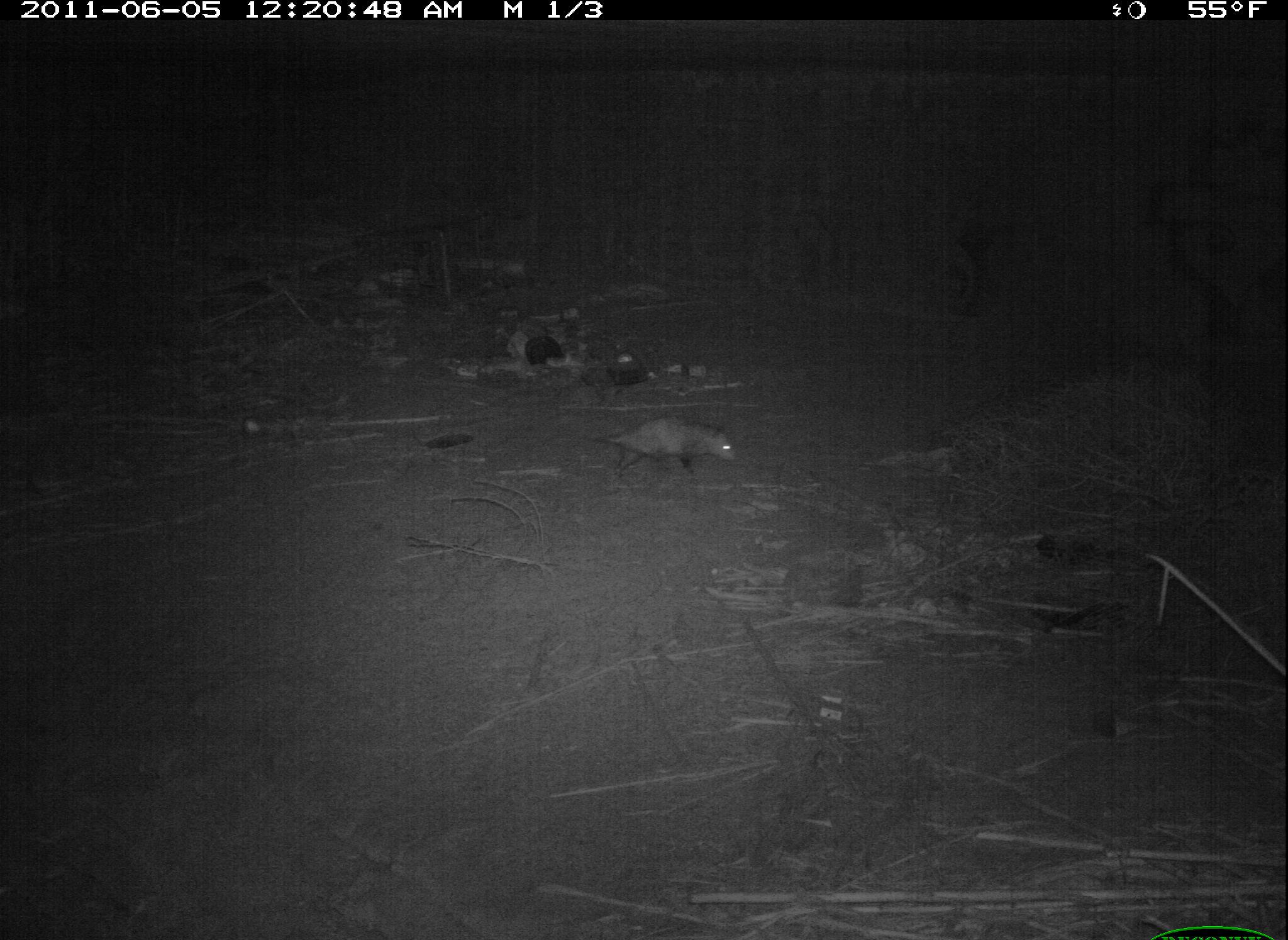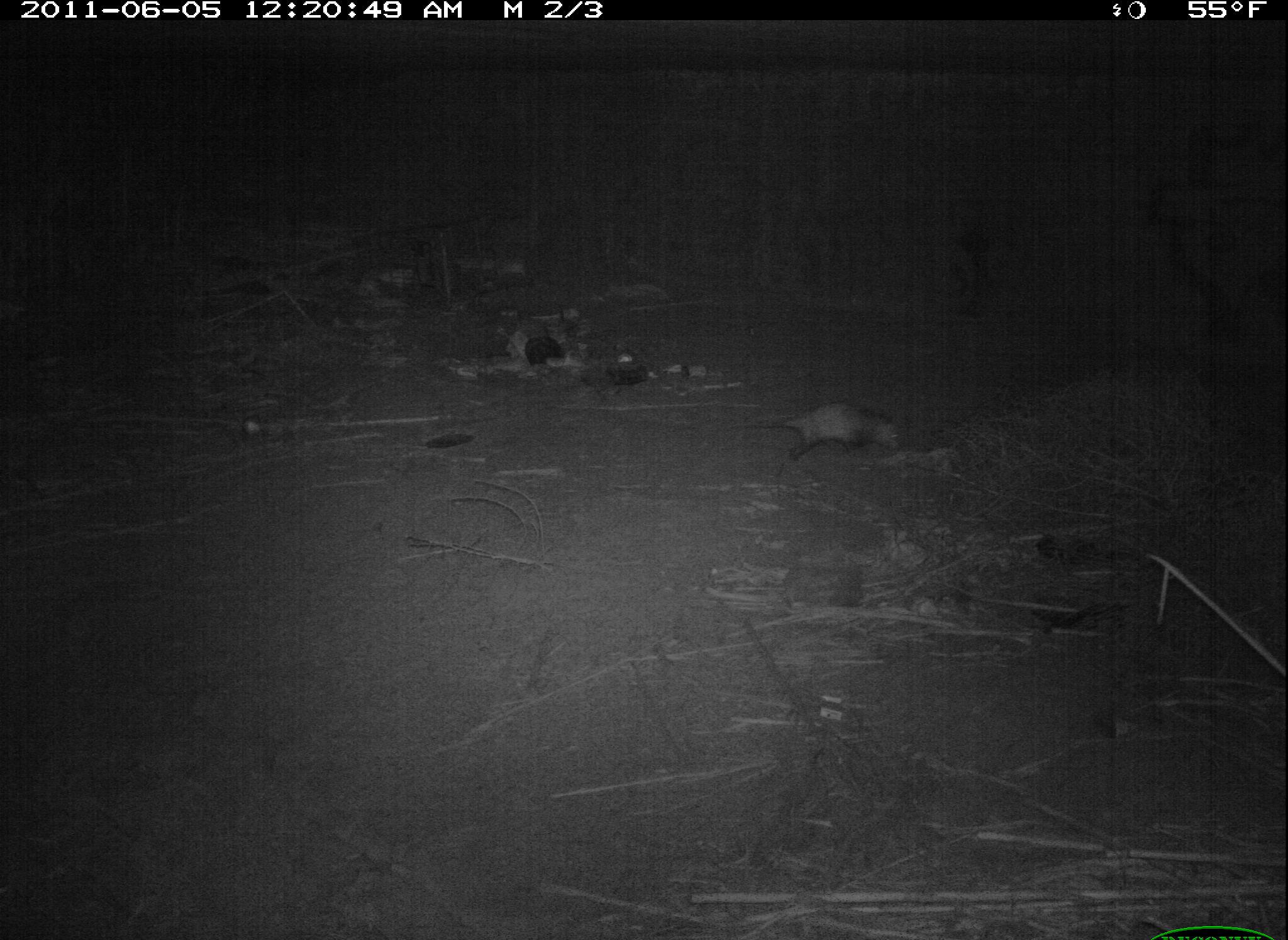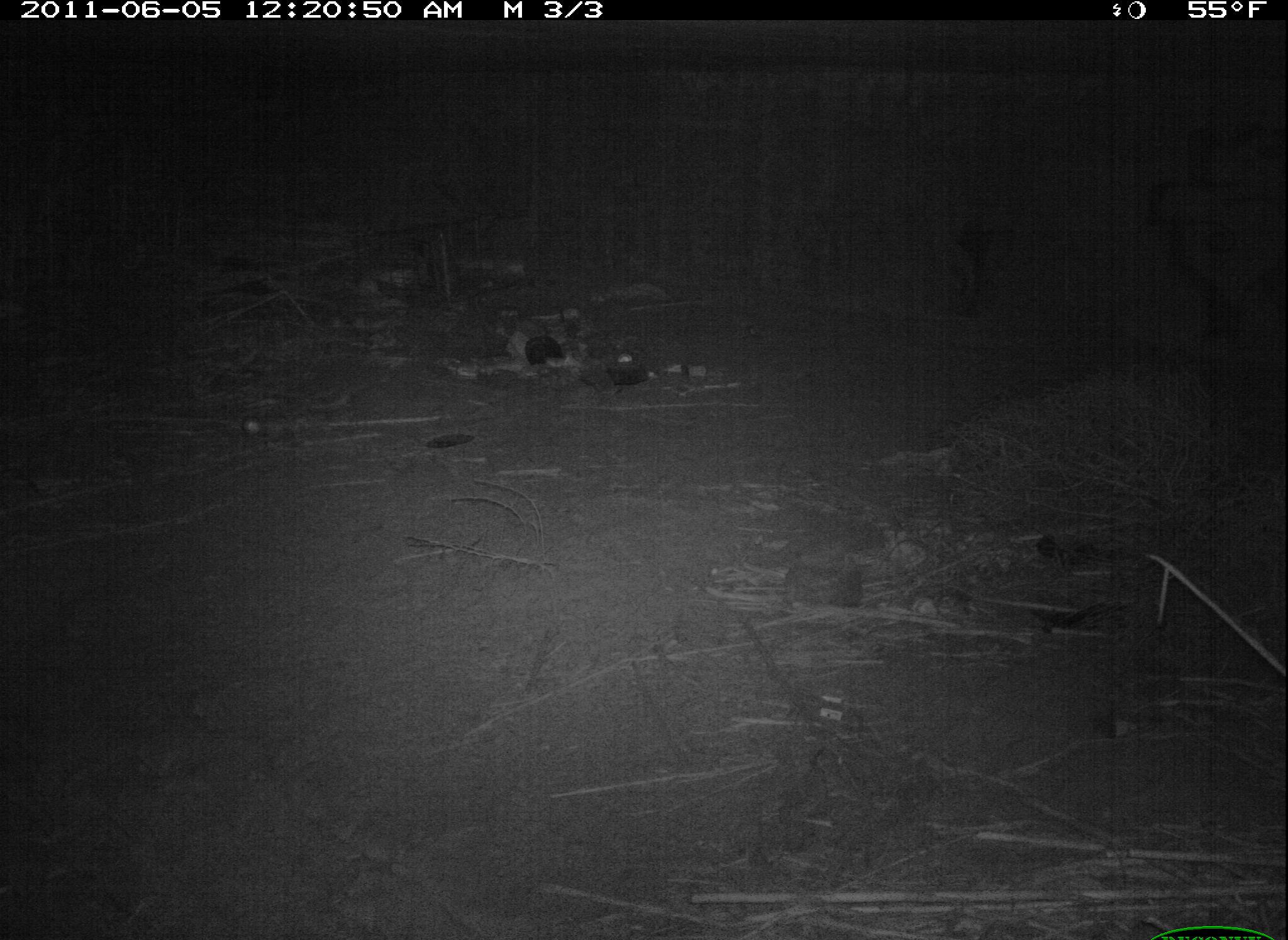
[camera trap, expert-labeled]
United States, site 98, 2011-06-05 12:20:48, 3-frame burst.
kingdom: Animalia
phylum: Chordata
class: Mammalia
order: Didelphimorphia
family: Didelphidae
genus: Didelphis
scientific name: Didelphis virginiana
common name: virginia opossum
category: opossum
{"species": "opossum (virginia opossum) (Didelphis virginiana)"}